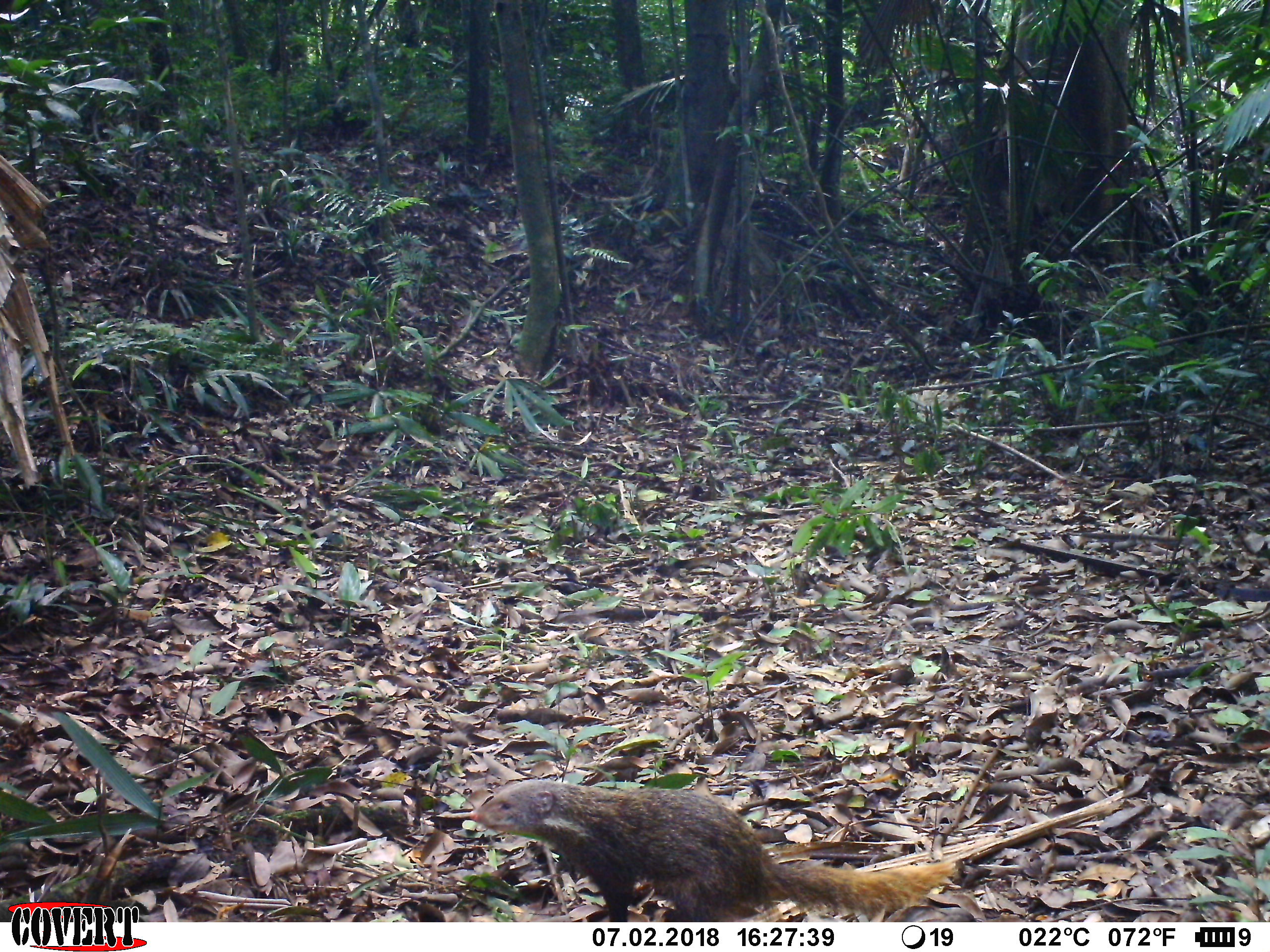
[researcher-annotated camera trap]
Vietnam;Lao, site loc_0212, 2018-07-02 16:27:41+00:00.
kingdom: Animalia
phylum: Chordata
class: Mammalia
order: Carnivora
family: Herpestidae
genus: Urva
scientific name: Urva urva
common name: crab-eating mongoose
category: crab eating mongoose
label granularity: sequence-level